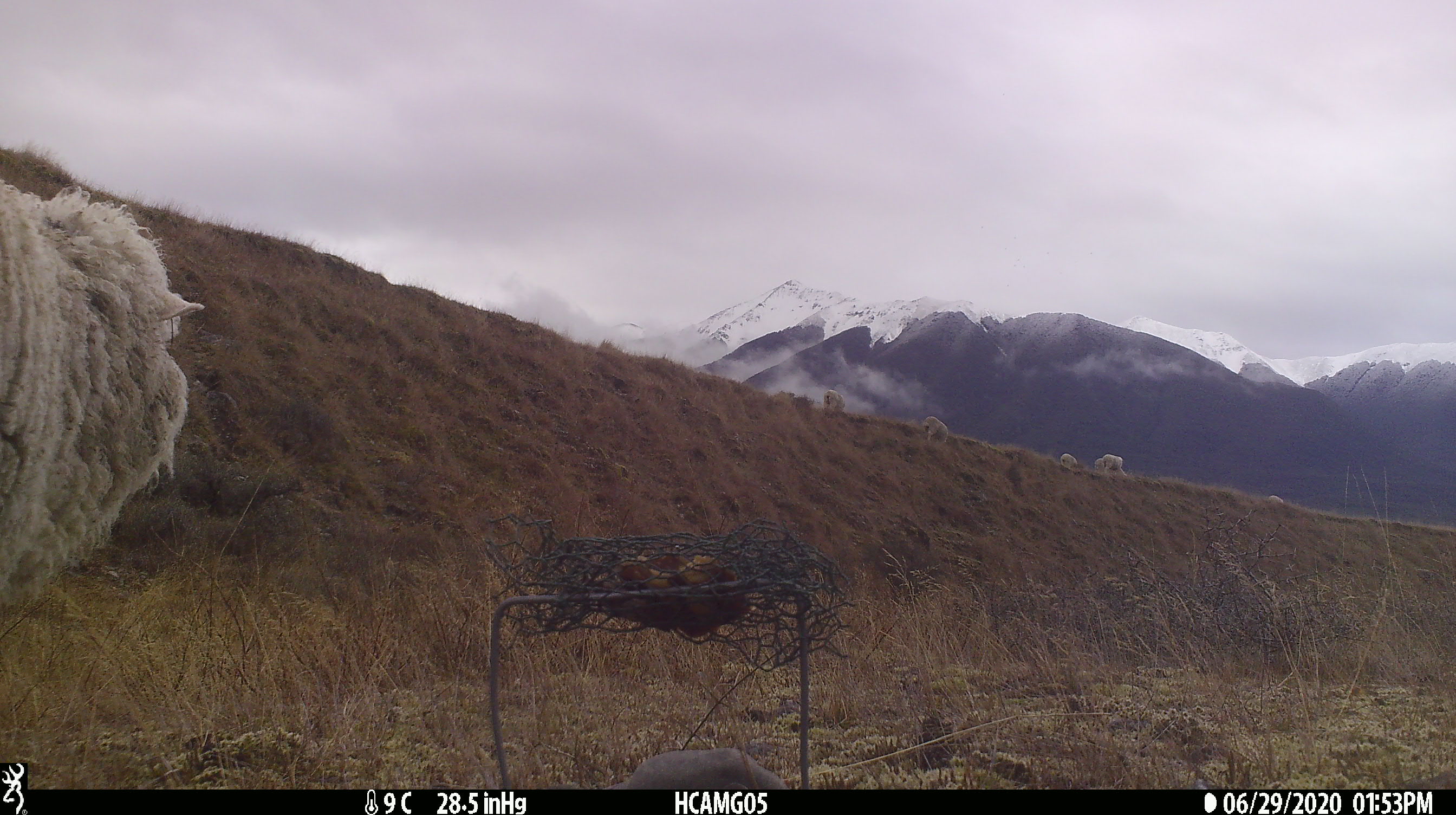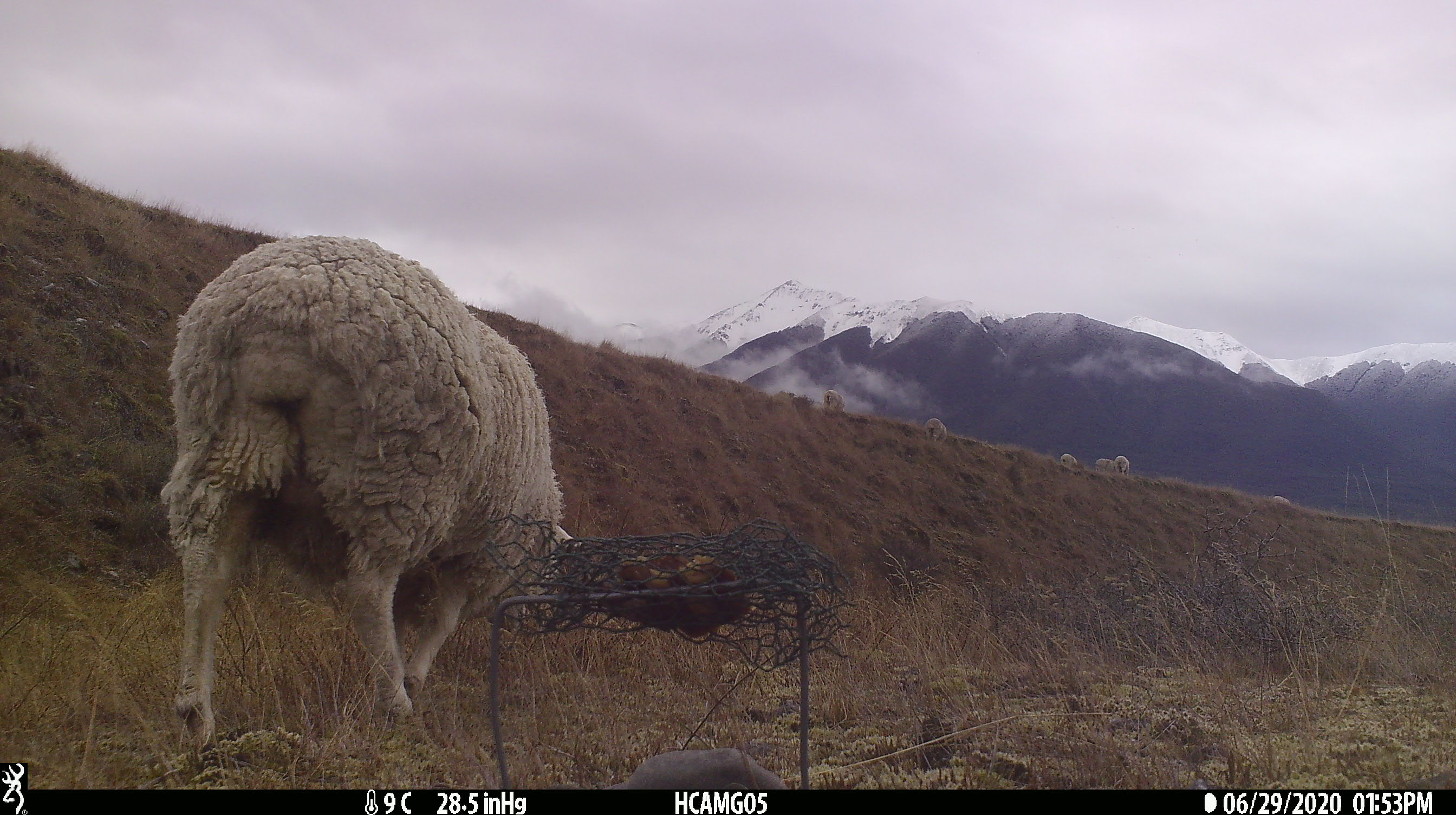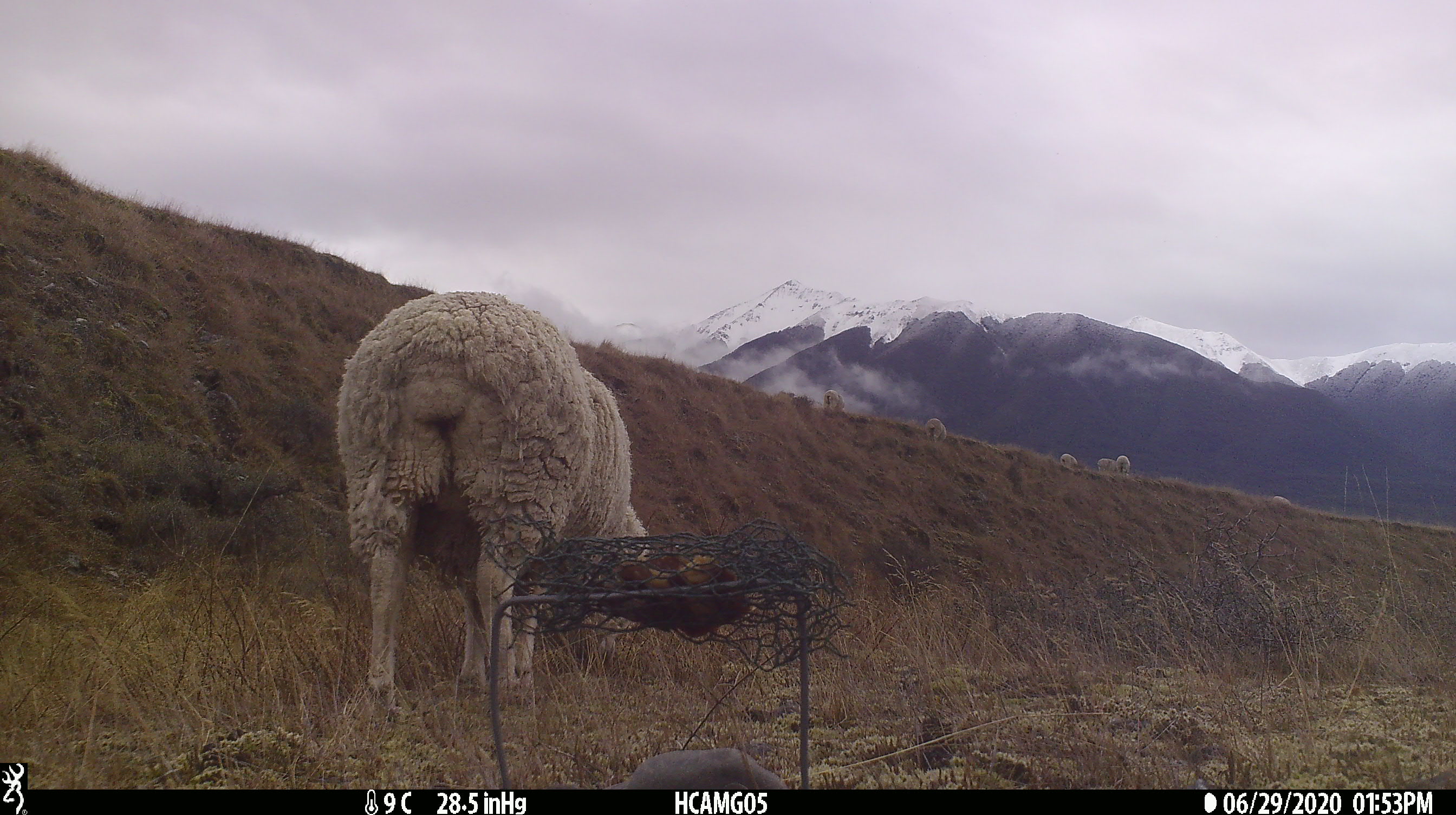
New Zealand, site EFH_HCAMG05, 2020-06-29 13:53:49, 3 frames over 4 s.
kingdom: Animalia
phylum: Chordata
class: Mammalia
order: Artiodactyla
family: Bovidae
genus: Ovis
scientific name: Ovis aries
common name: domestic sheep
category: sheep